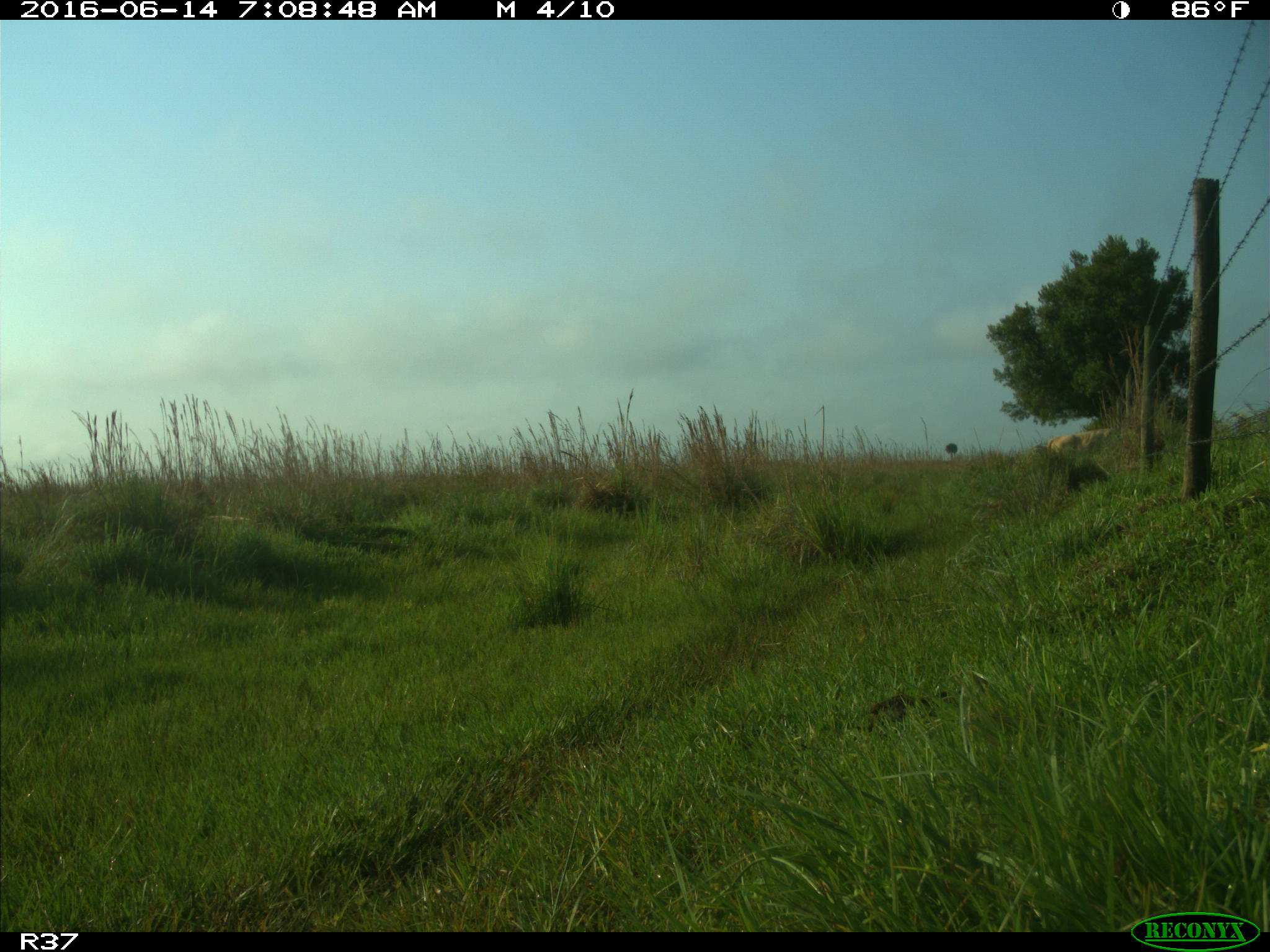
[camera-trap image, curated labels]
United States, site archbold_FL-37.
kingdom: Animalia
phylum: Chordata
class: Mammalia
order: Artiodactyla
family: Bovidae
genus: Bos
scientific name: Bos taurus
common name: domestic cow